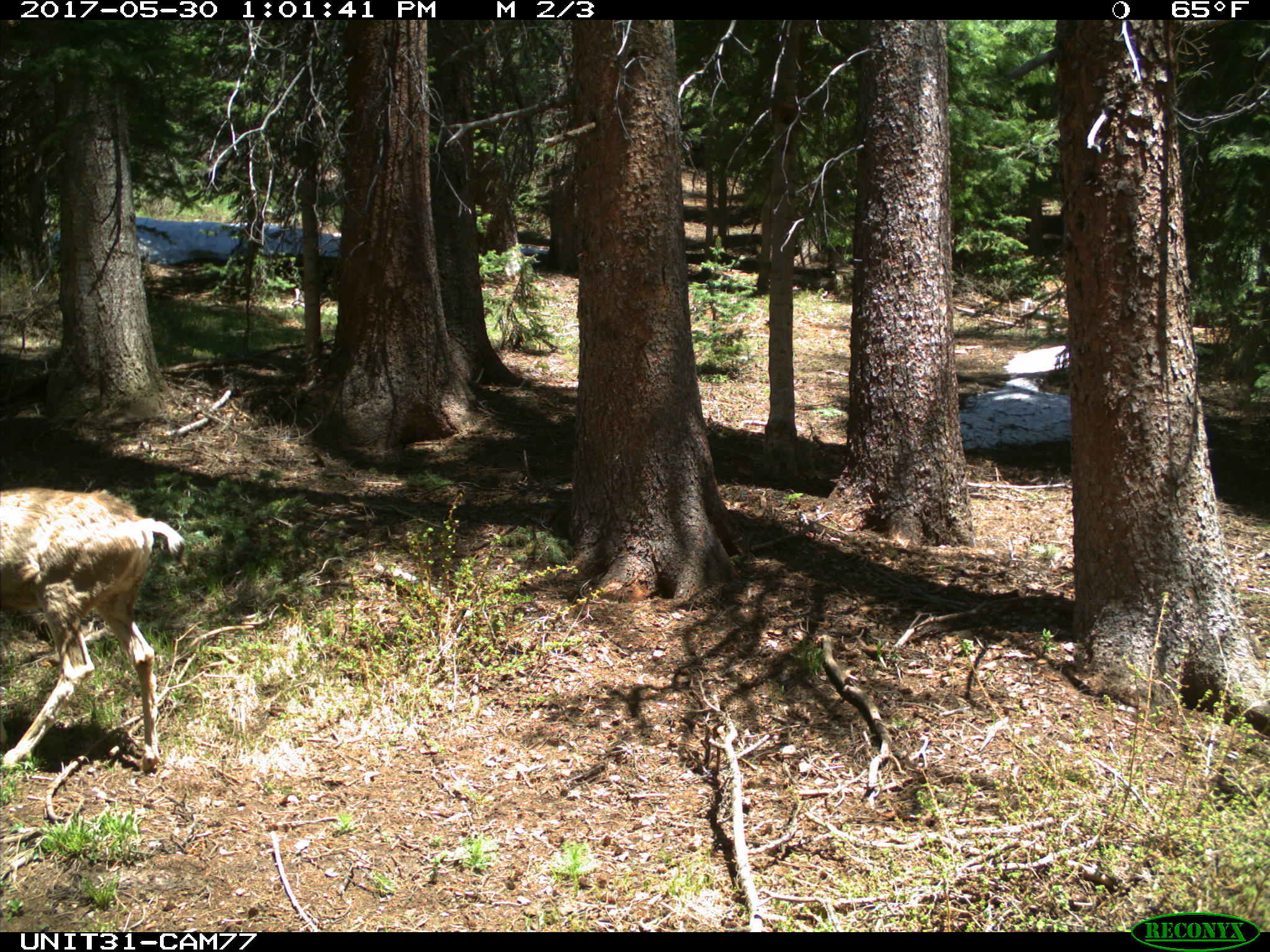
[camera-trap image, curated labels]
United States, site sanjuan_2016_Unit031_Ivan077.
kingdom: Animalia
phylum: Chordata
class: Mammalia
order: Artiodactyla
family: Cervidae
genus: Odocoileus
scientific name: Odocoileus hemionus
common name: mule deer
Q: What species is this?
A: Odocoileus hemionus (mule deer).